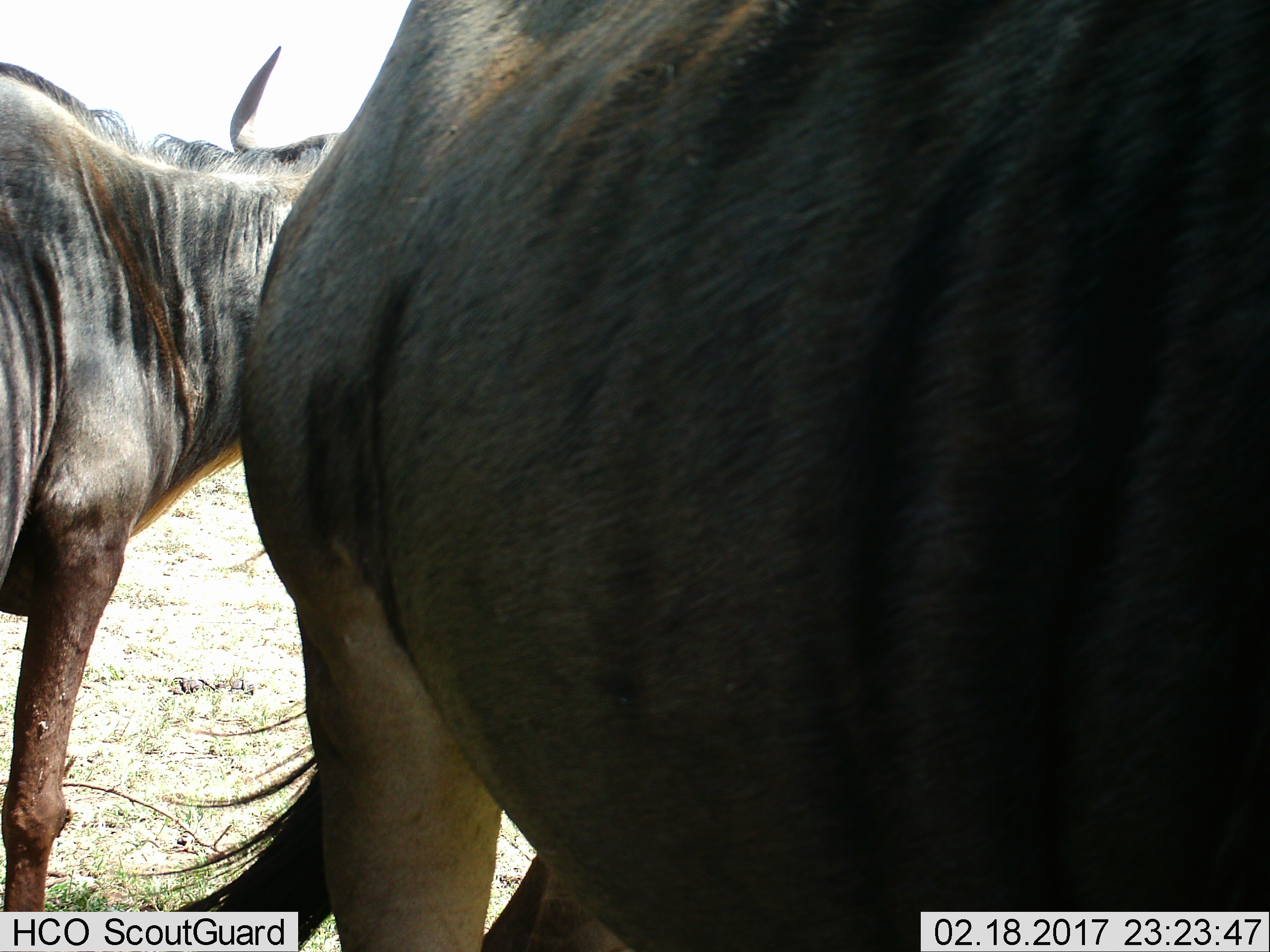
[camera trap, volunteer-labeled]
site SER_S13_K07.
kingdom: Animalia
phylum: Chordata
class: Mammalia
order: Artiodactyla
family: Bovidae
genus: Connochaetes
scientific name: Connochaetes taurinus taurinus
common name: blue wildebeest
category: wildebeestblue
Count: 2.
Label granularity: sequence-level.